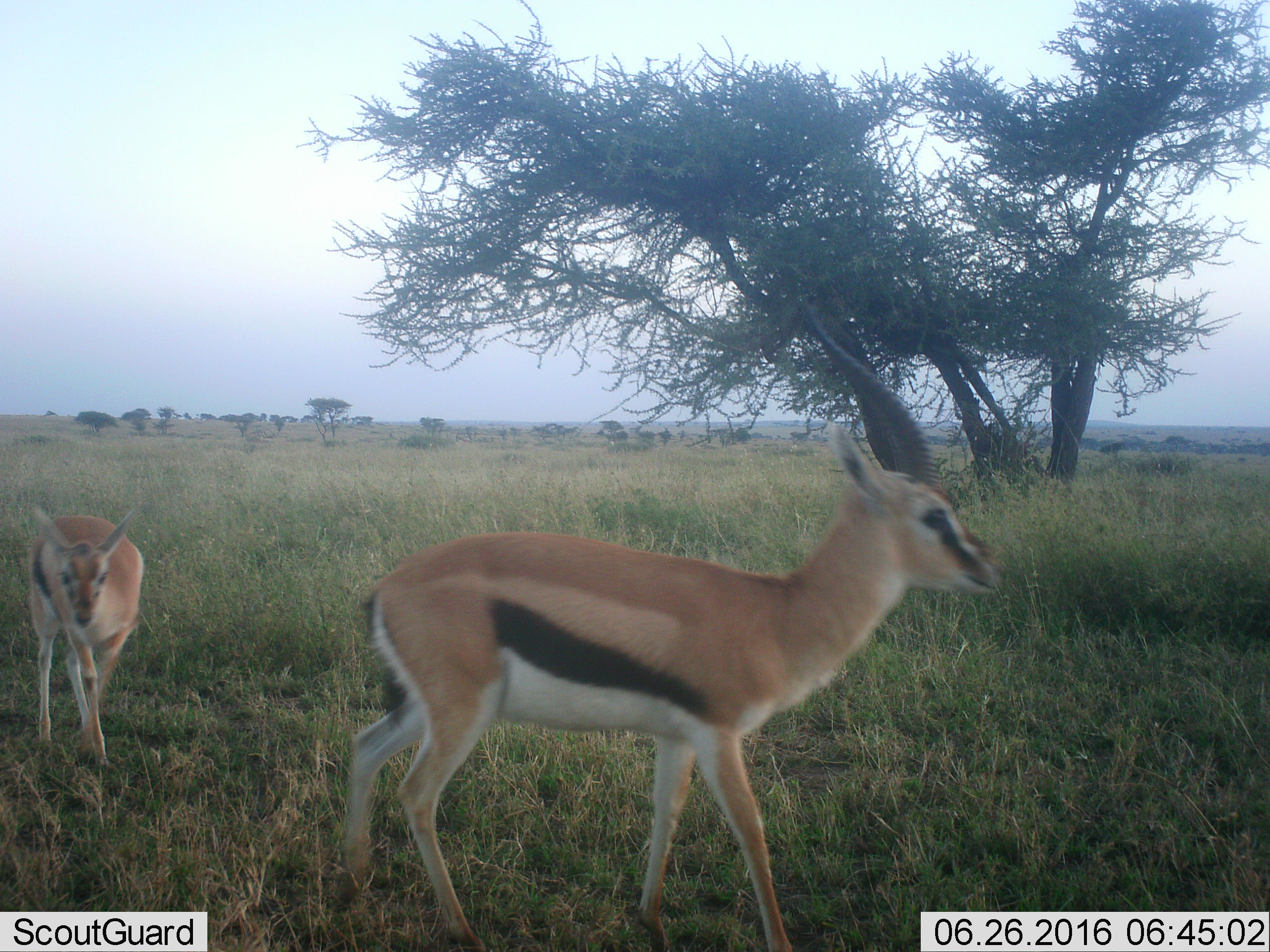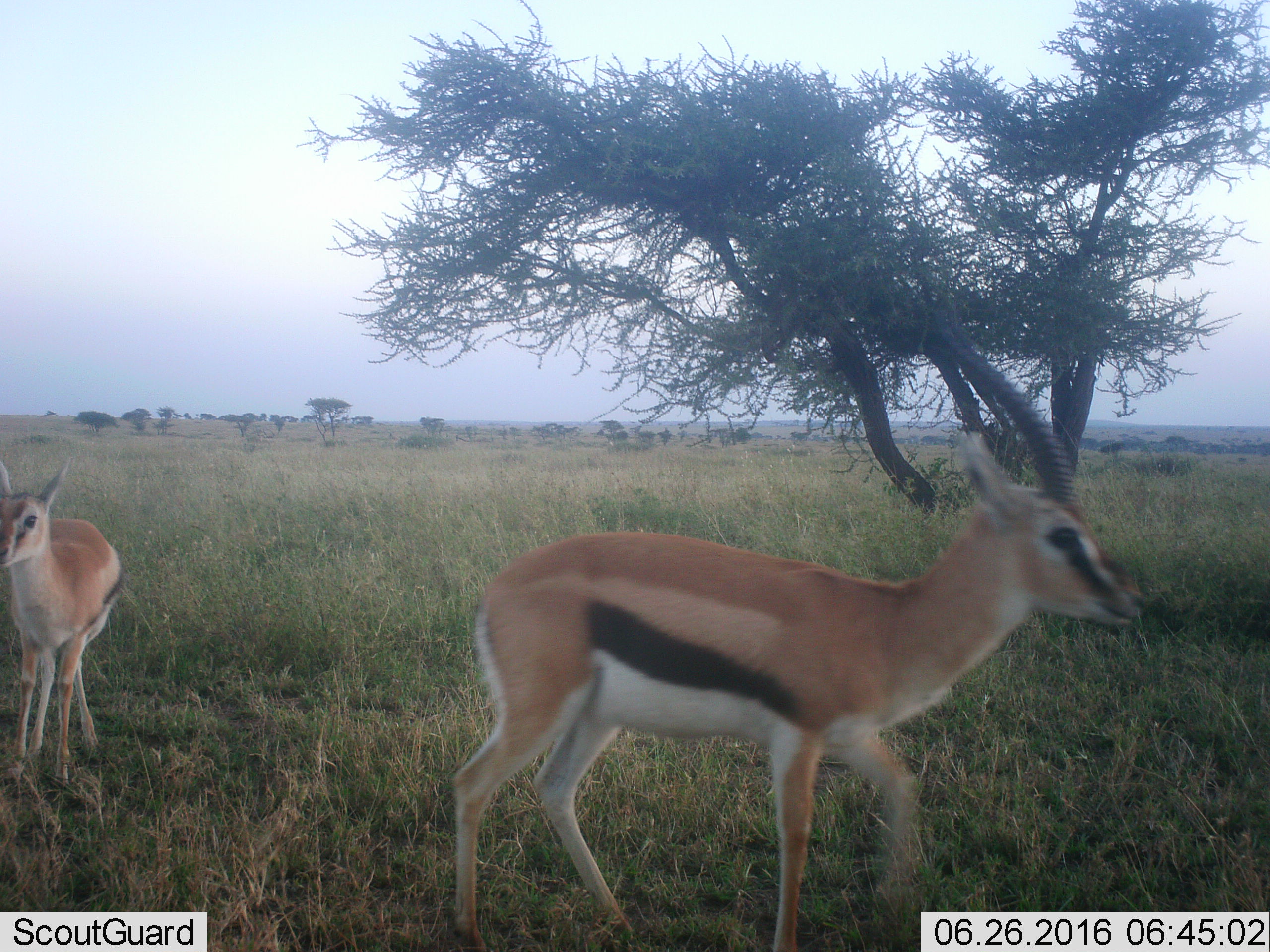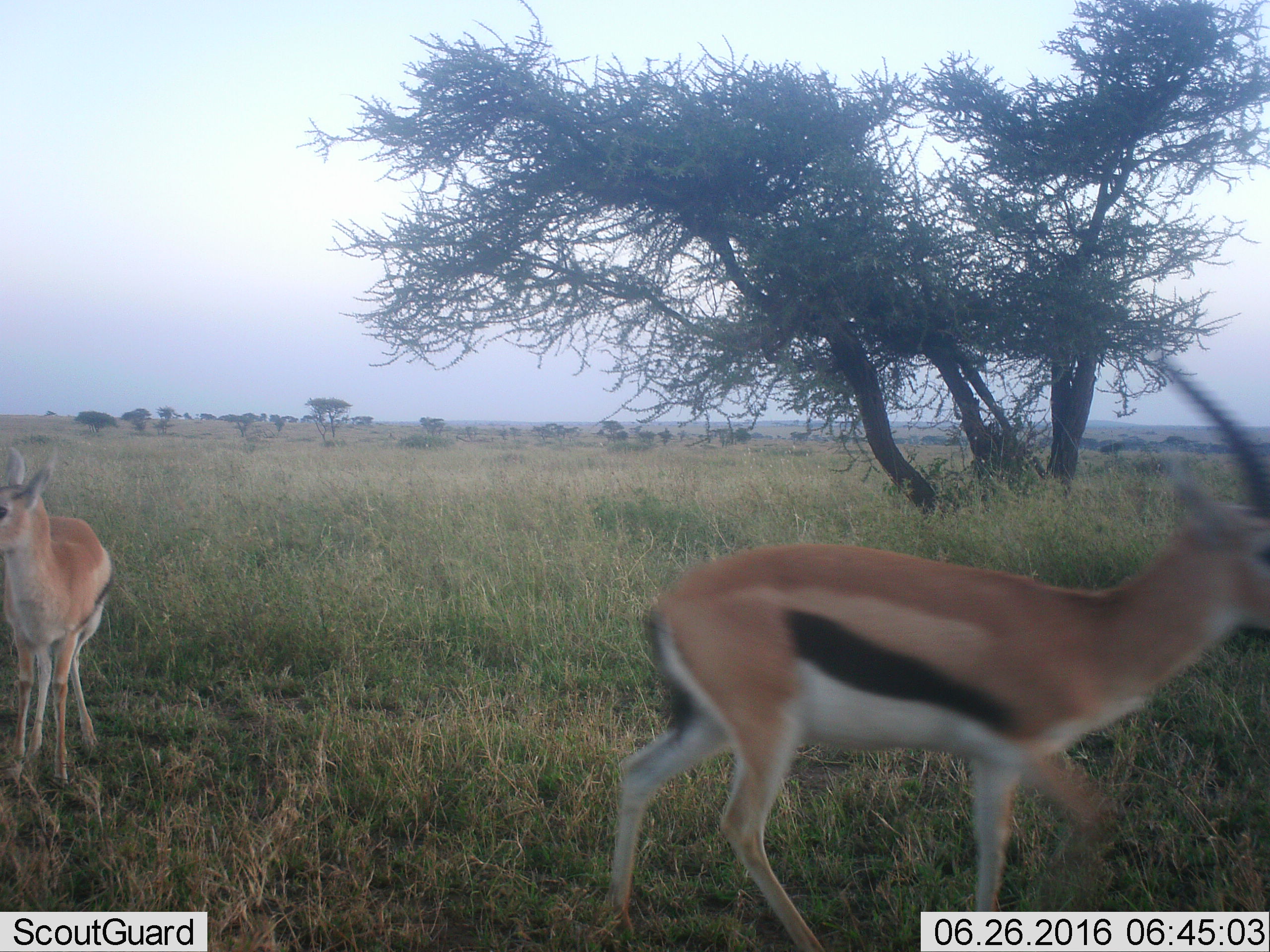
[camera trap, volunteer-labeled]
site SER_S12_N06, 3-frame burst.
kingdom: Animalia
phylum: Chordata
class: Mammalia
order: Artiodactyla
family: Bovidae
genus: Eudorcas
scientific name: Eudorcas thomsonii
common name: thomson's gazelle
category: gazellethomsons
Gazellethomsons (thomson's gazelle) (Eudorcas thomsonii), count 2. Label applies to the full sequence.